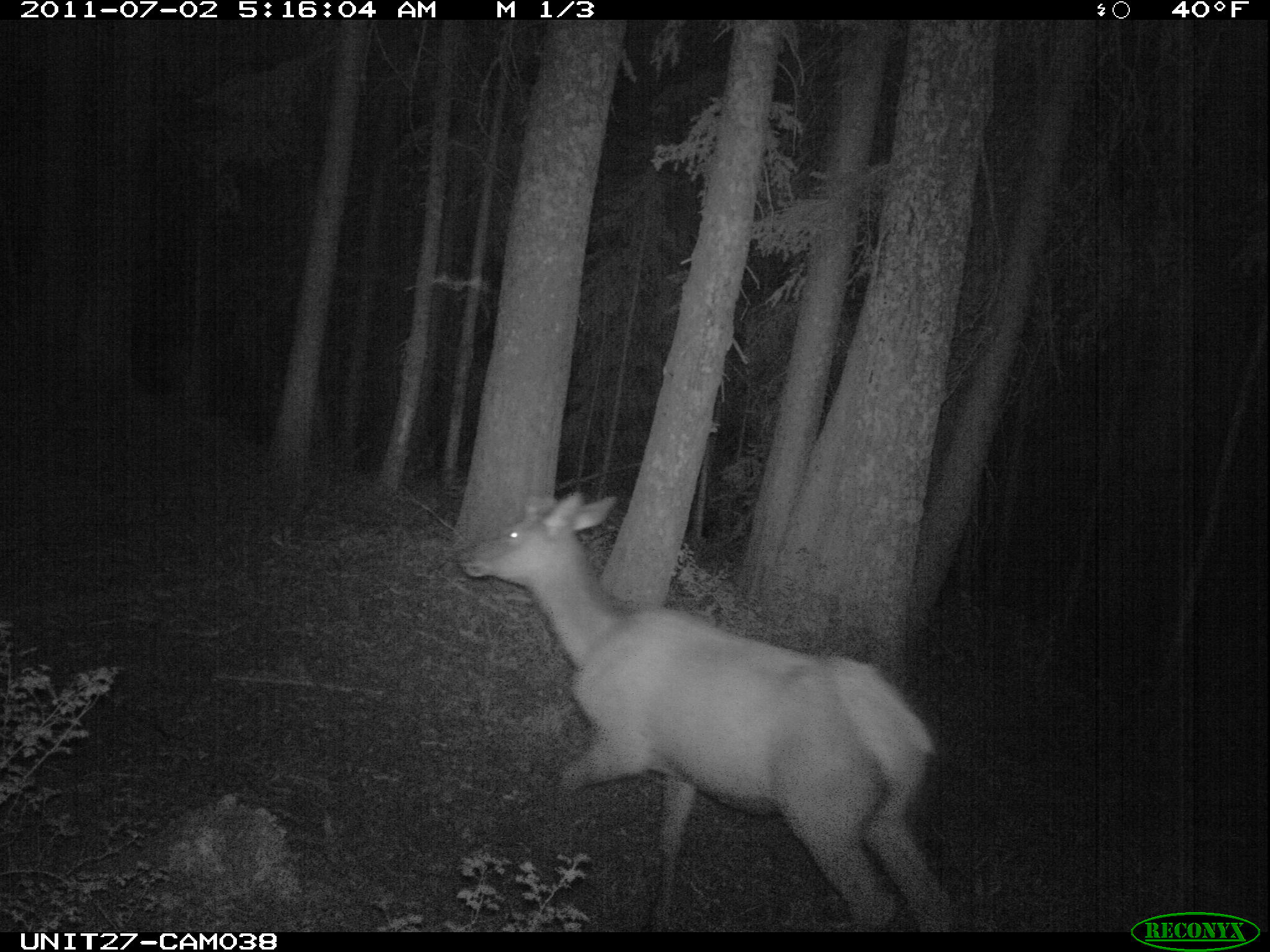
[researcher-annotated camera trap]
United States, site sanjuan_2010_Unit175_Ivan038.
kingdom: Animalia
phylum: Chordata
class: Mammalia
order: Artiodactyla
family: Cervidae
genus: Cervus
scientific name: Cervus elaphus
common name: red deer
Cervus elaphus (red deer).